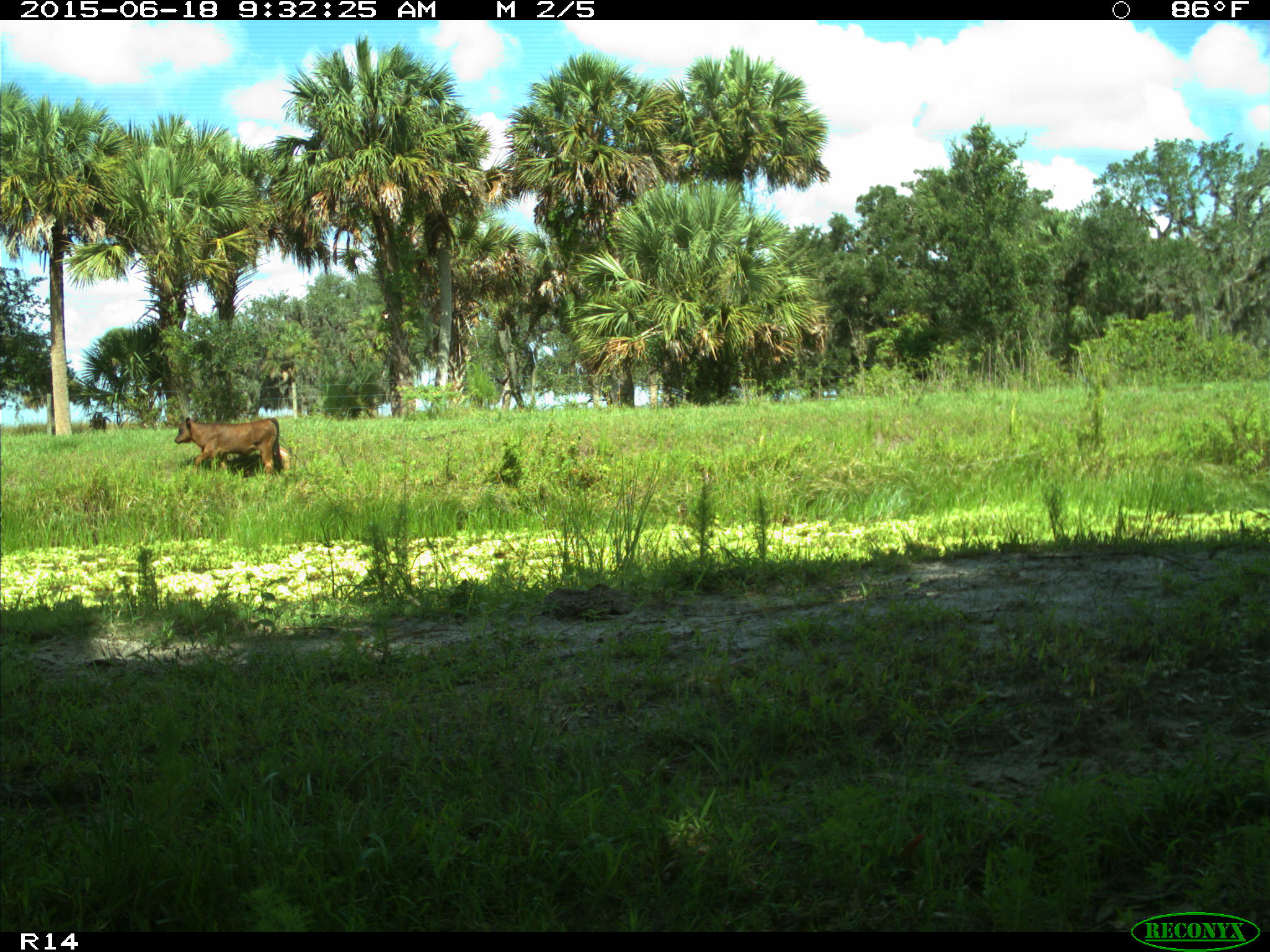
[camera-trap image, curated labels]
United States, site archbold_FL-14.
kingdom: Animalia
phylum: Chordata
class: Mammalia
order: Artiodactyla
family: Bovidae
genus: Bos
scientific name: Bos taurus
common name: domestic cow